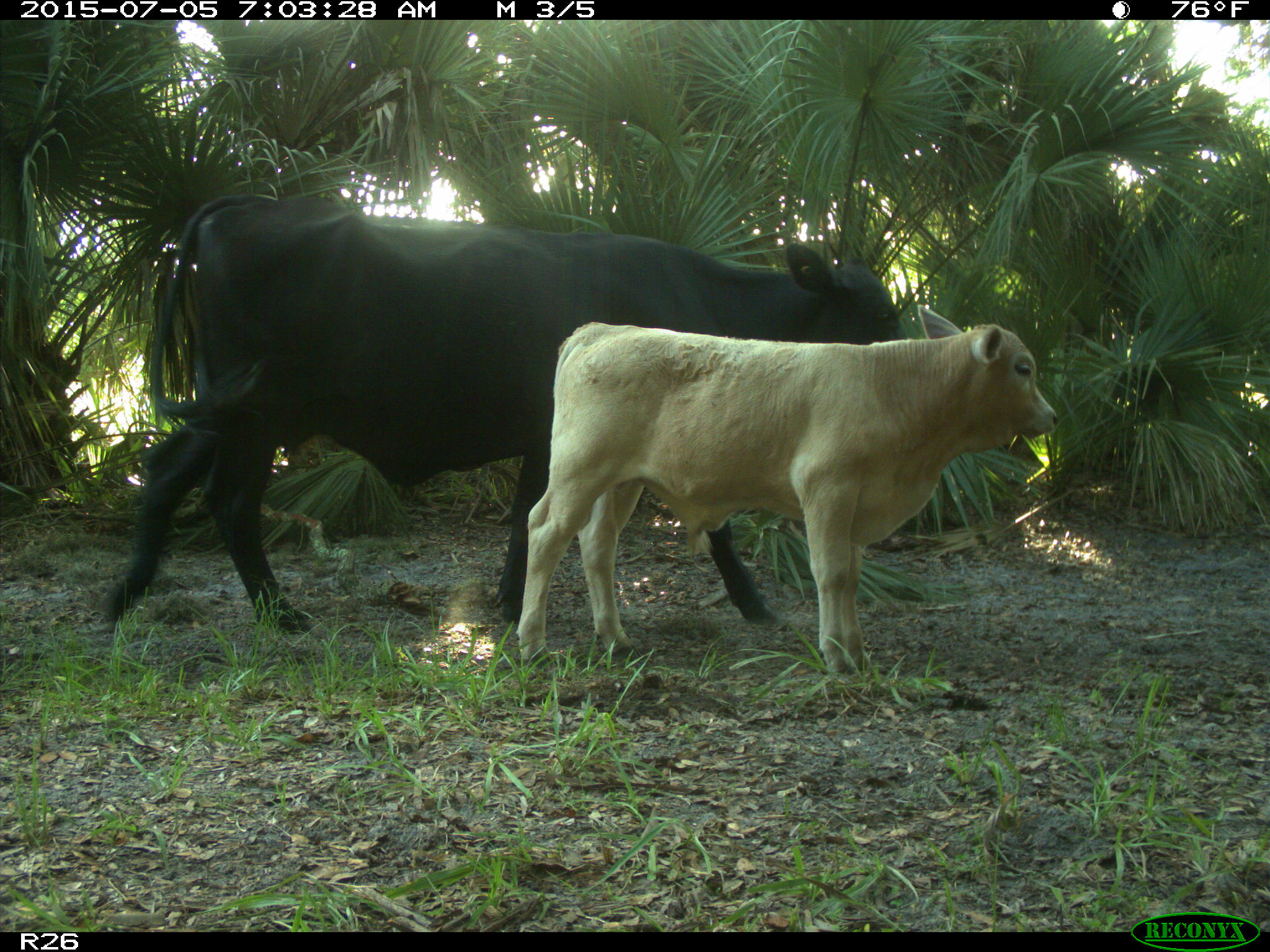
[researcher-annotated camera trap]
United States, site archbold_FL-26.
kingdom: Animalia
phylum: Chordata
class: Mammalia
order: Artiodactyla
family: Bovidae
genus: Bos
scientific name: Bos taurus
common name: domestic cow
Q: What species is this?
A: Bos taurus (domestic cow).